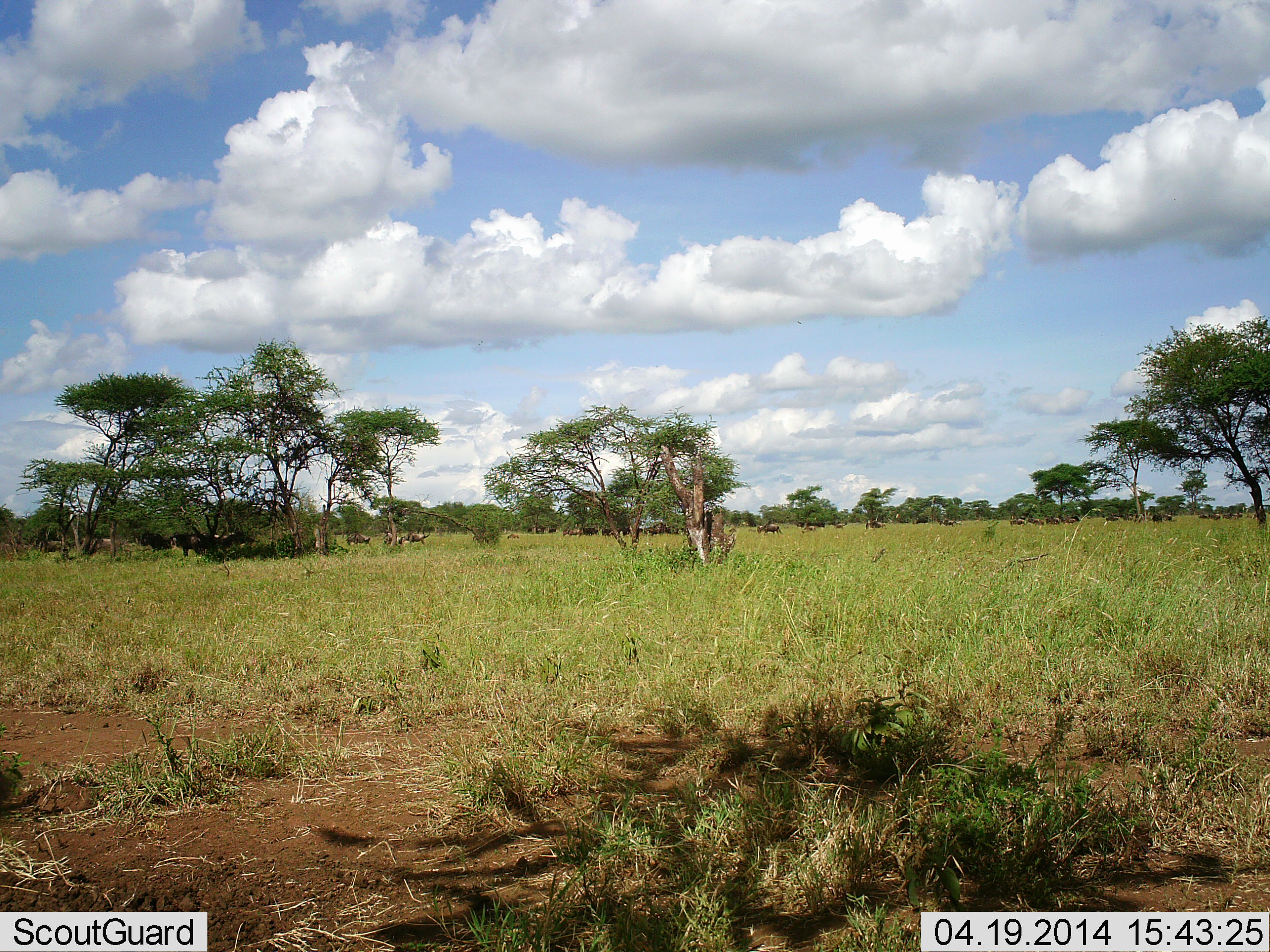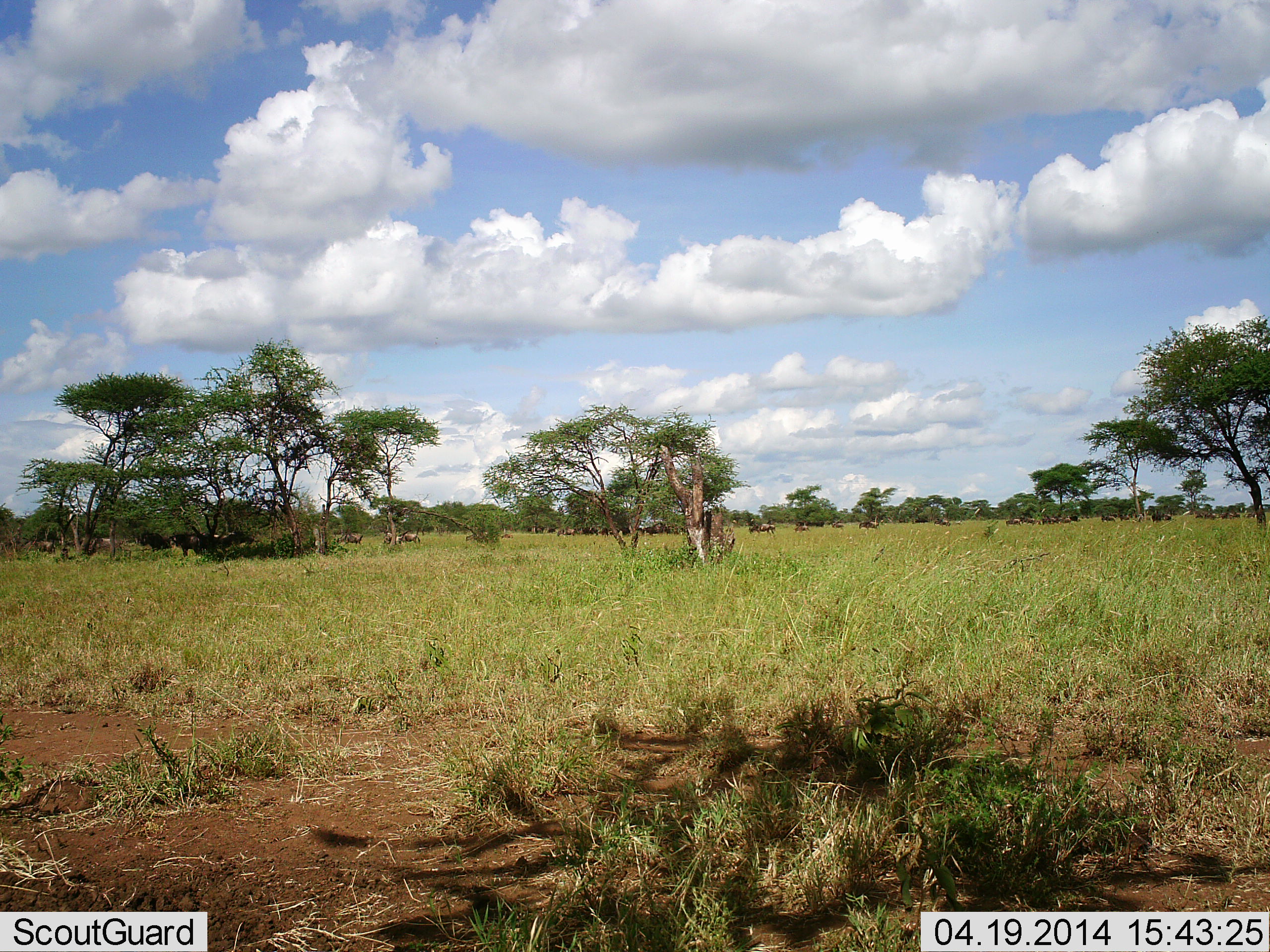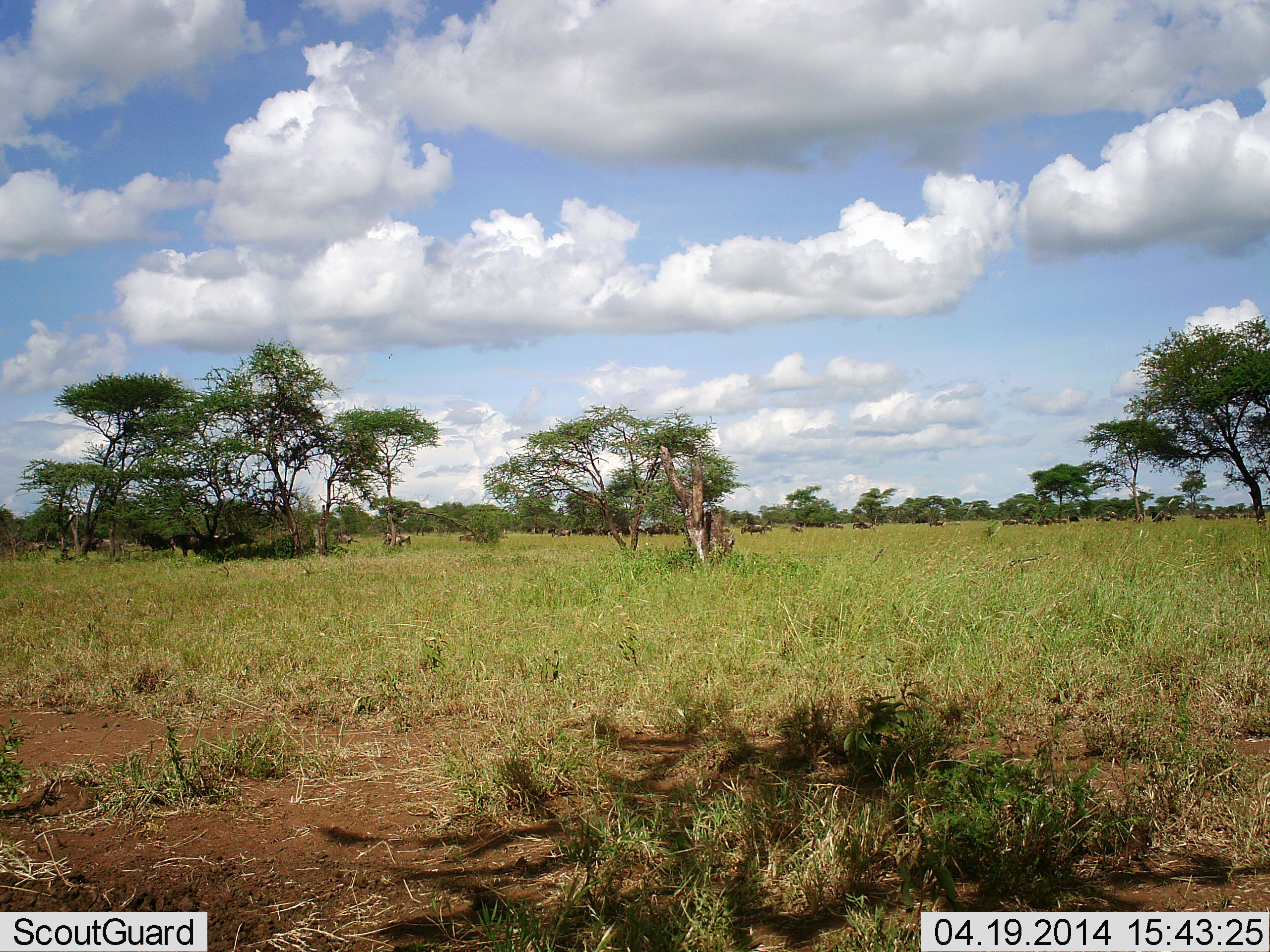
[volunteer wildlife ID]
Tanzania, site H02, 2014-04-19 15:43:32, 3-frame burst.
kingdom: Animalia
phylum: Chordata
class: Mammalia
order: Artiodactyla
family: Bovidae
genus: Connochaetes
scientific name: Connochaetes taurinus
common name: blue wildebeest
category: wildebeest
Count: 11-50.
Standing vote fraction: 20%.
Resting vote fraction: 0%.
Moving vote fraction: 100%.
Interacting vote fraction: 0%.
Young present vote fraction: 0%.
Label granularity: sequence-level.